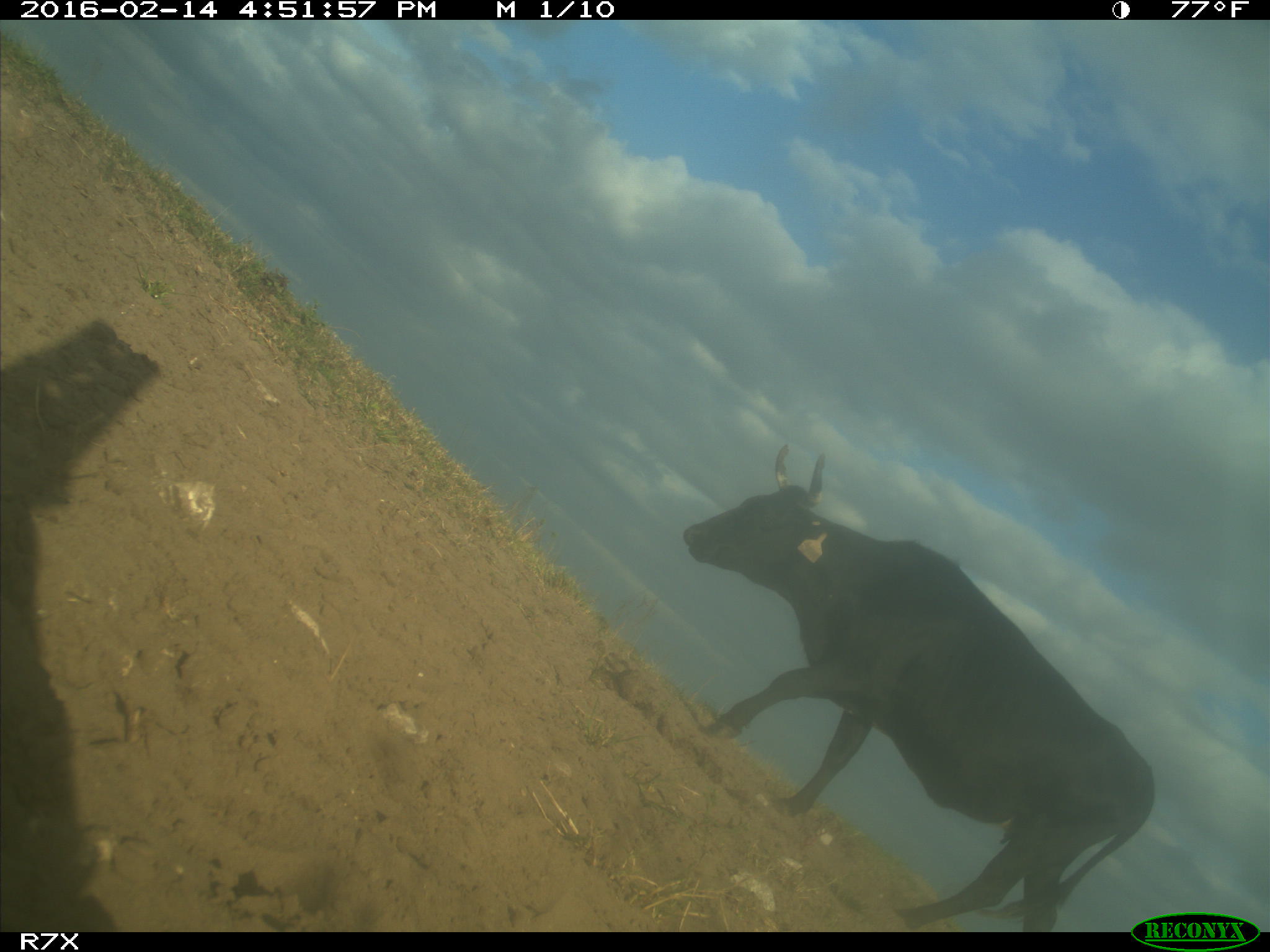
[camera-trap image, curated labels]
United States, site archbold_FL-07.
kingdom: Animalia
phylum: Chordata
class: Mammalia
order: Artiodactyla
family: Bovidae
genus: Bos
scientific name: Bos taurus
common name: domestic cow